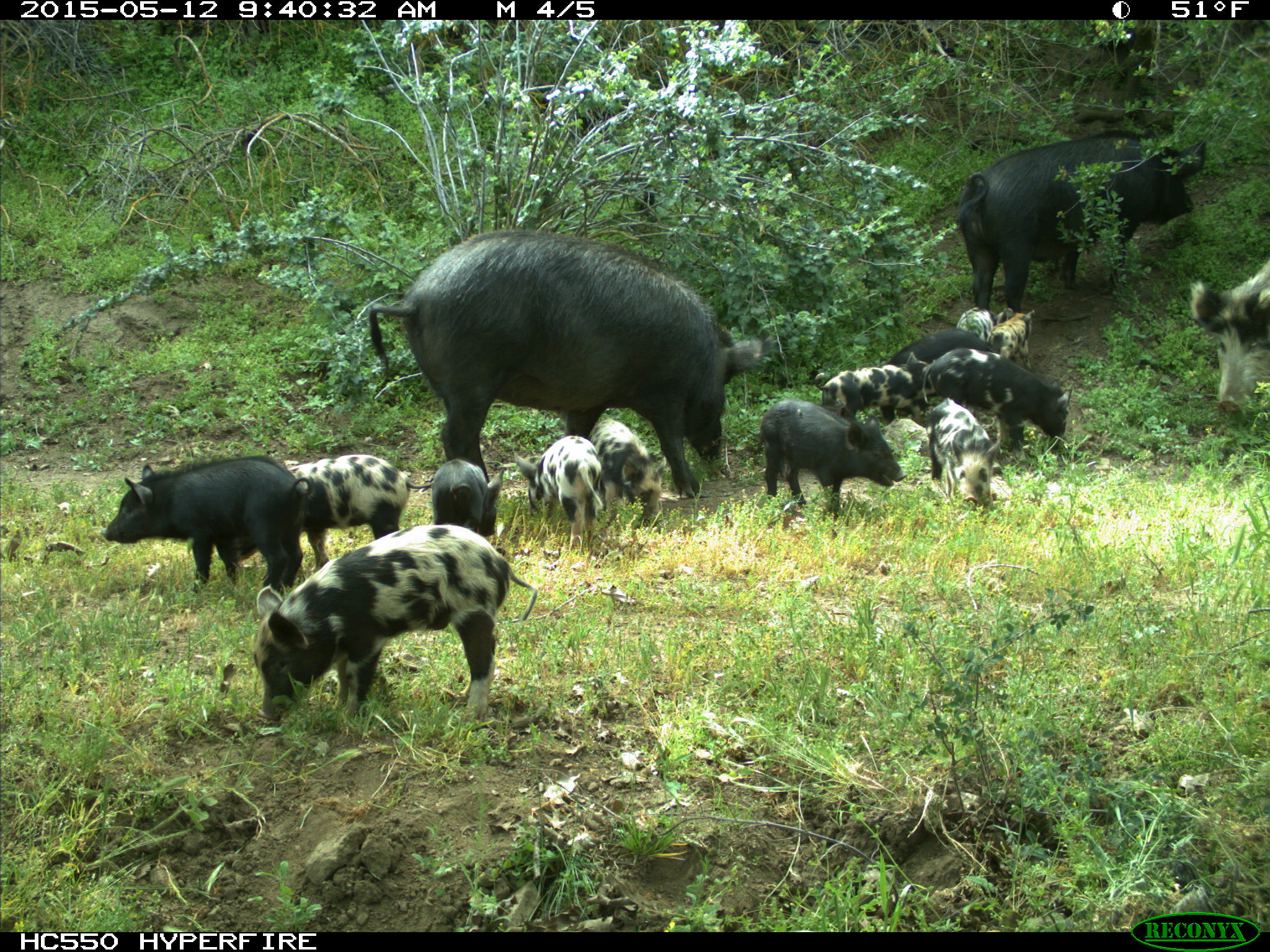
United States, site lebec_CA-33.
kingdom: Animalia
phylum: Chordata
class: Mammalia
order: Artiodactyla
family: Suidae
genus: Sus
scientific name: Sus scrofa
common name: wild boar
Sus scrofa (wild boar).